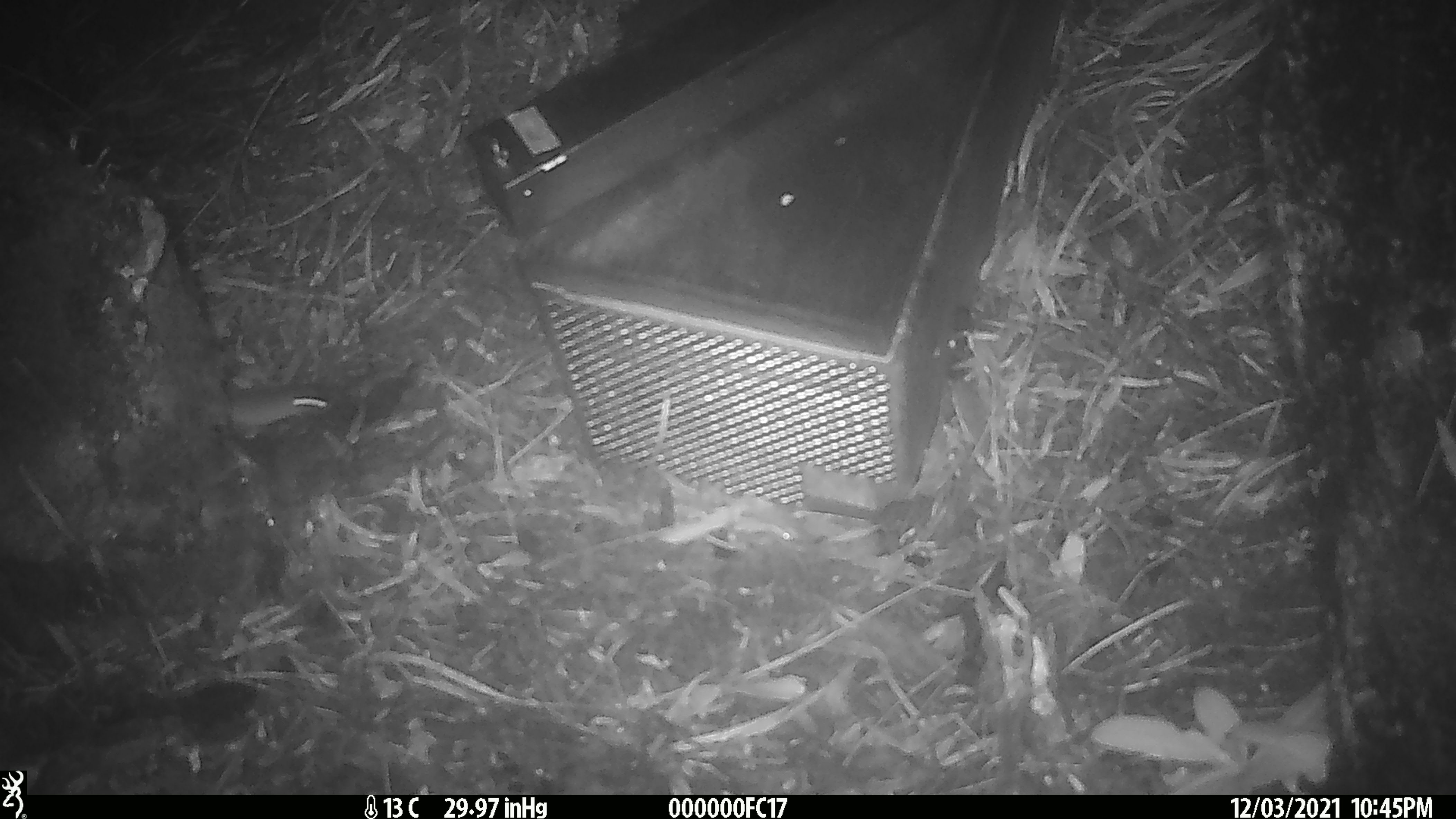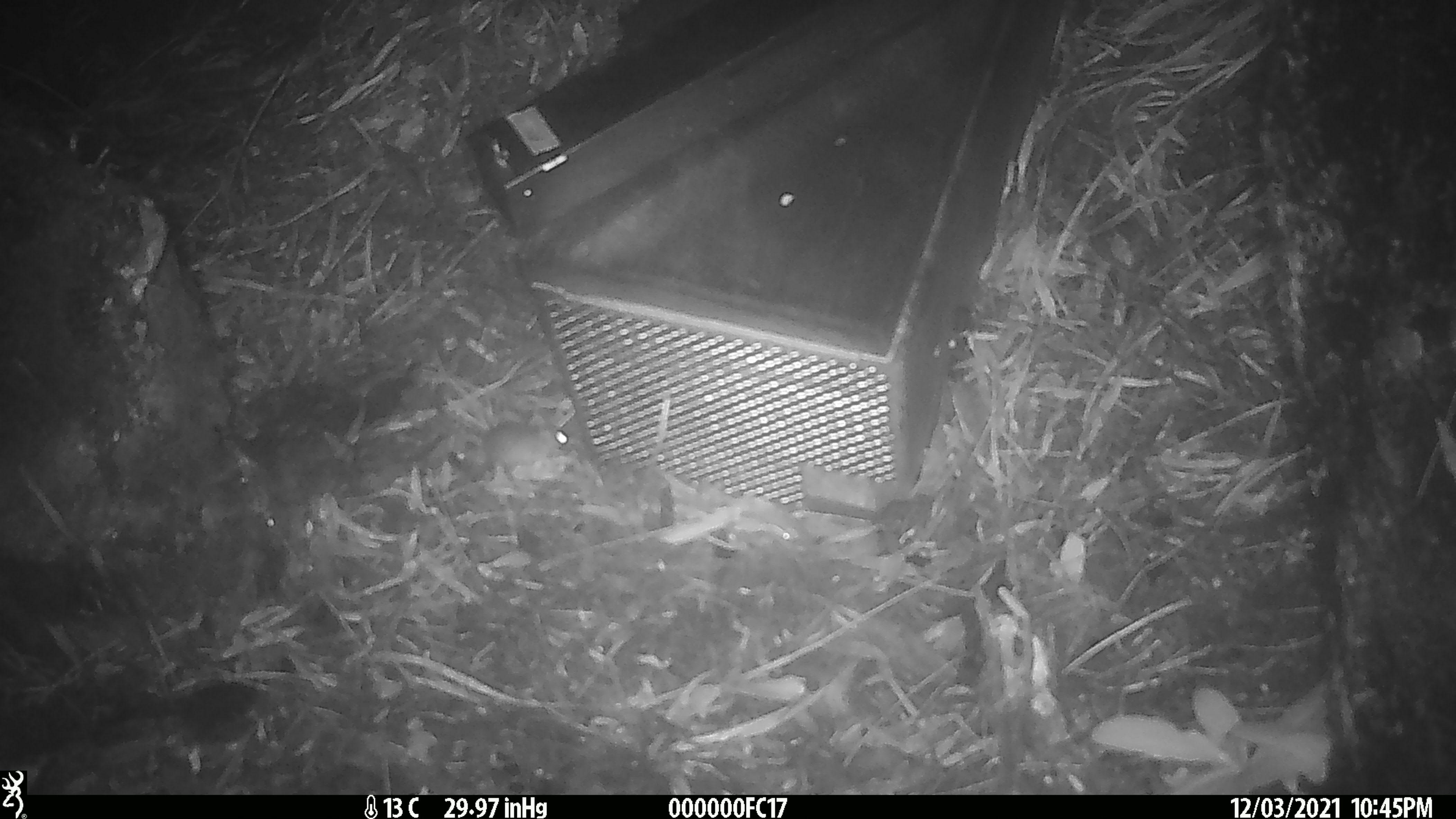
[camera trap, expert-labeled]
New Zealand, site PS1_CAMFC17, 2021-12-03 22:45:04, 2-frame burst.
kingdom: Animalia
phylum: Chordata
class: Mammalia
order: Rodentia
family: Muridae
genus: Mus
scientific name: Mus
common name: mouse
Mouse (Mus).